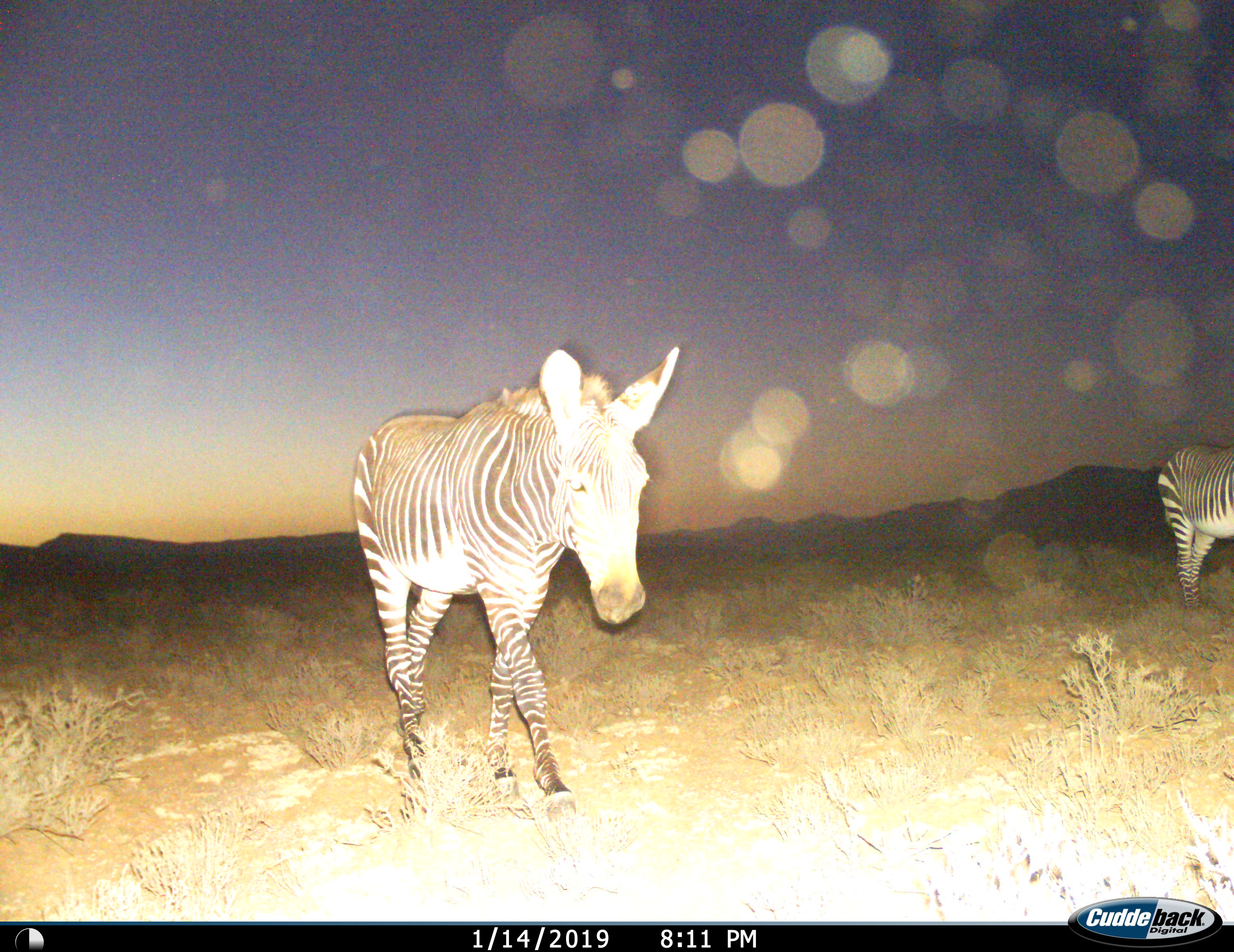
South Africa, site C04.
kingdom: Animalia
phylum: Chordata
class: Mammalia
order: Perissodactyla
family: Equidae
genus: Equus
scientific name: Equus zebra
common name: mountain zebra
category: zebramountain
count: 2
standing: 60%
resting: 0%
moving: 90%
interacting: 0%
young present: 0%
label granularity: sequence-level